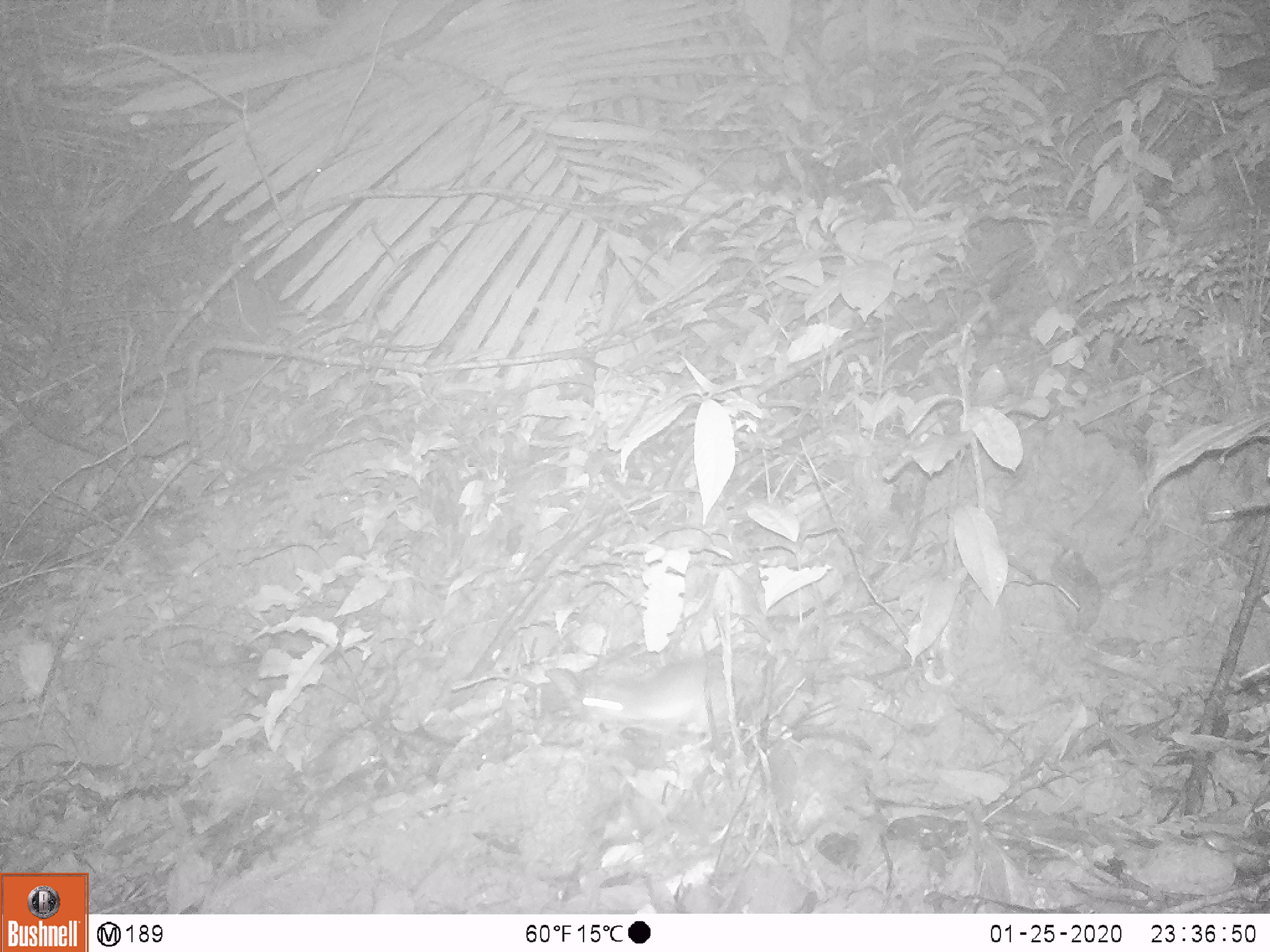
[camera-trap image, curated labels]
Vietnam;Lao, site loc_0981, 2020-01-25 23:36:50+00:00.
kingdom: Animalia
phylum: Chordata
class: Mammalia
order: Rodentia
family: Muridae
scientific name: Muridae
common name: old-world mice and rats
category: unidentified murid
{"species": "unidentified murid (old-world mice and rats) (Muridae)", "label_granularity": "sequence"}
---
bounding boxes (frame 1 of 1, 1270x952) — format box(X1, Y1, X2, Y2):
unidentified murid: box(570, 655, 762, 738)